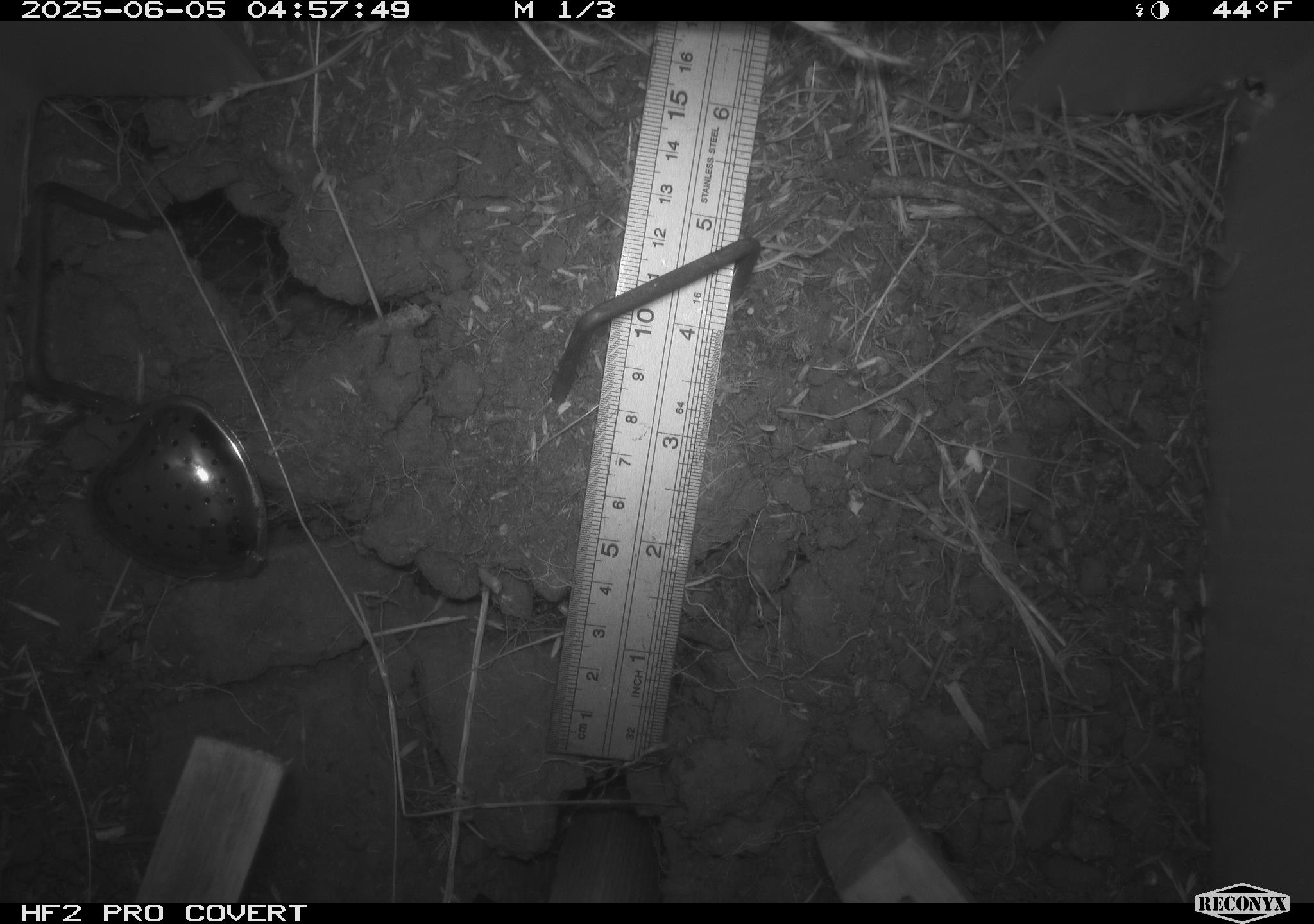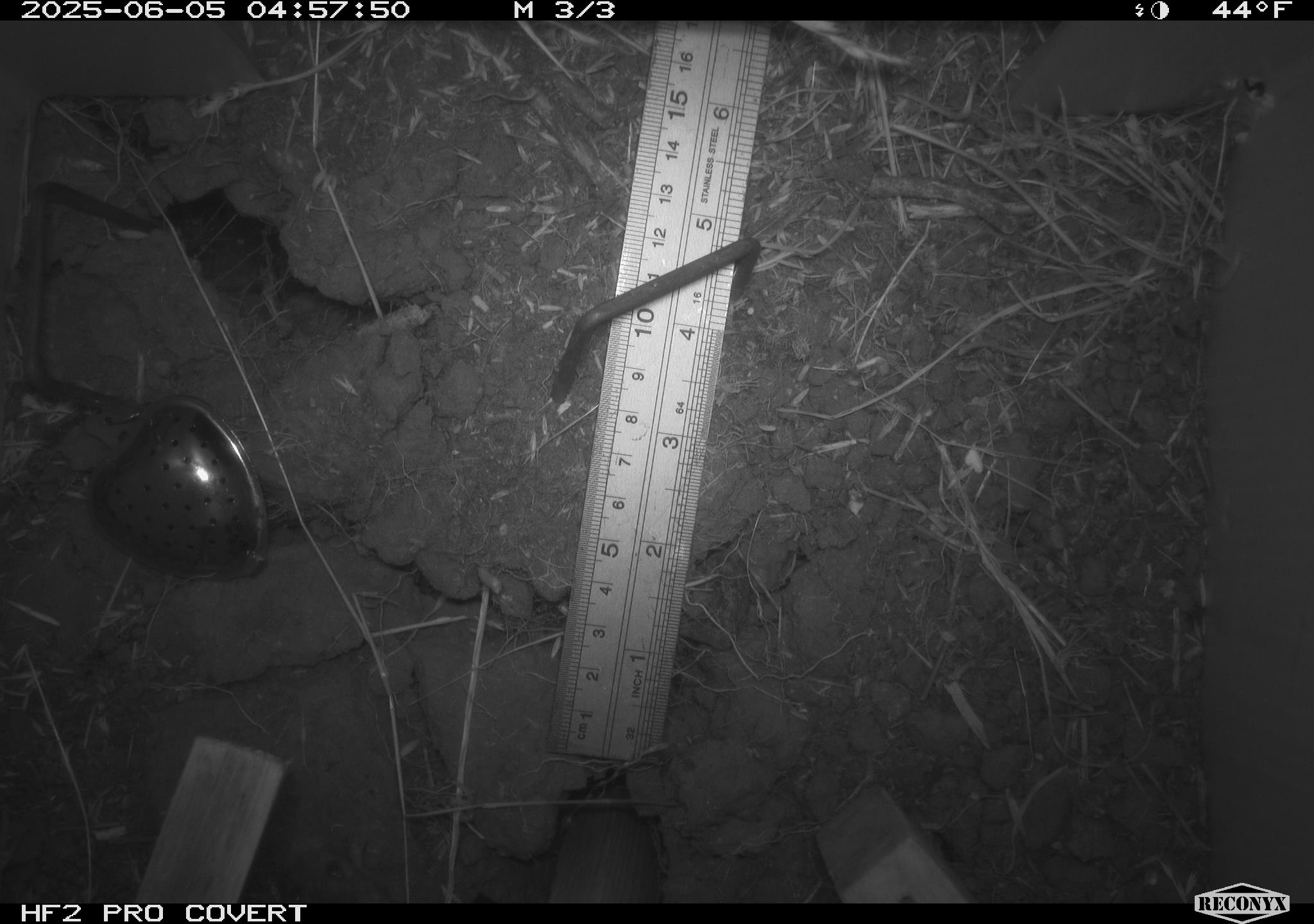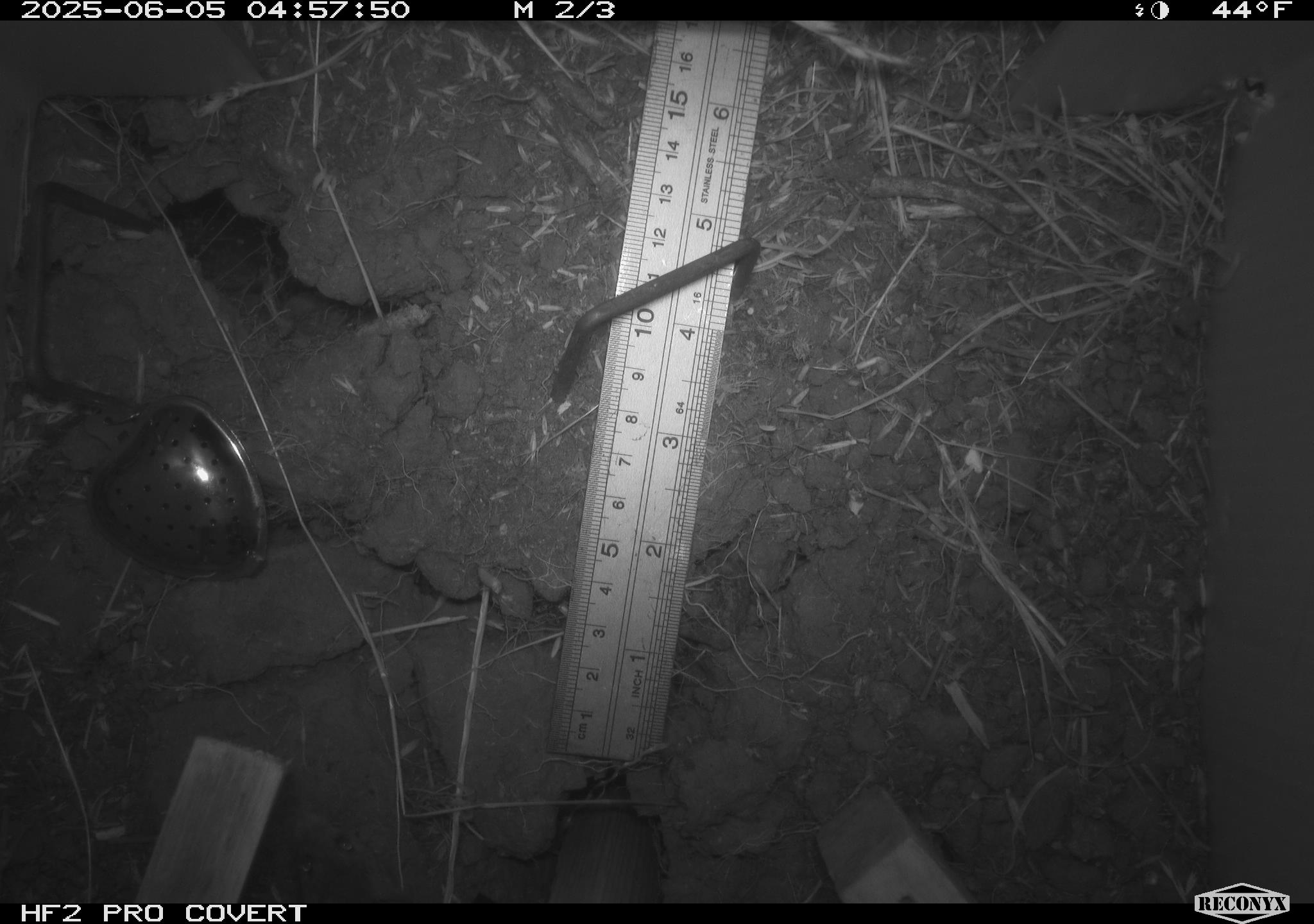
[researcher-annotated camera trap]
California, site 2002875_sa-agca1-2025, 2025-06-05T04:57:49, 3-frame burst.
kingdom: Animalia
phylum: Chordata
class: Mammalia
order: Rodentia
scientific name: Rodentia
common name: rodent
Rodent (Rodentia).